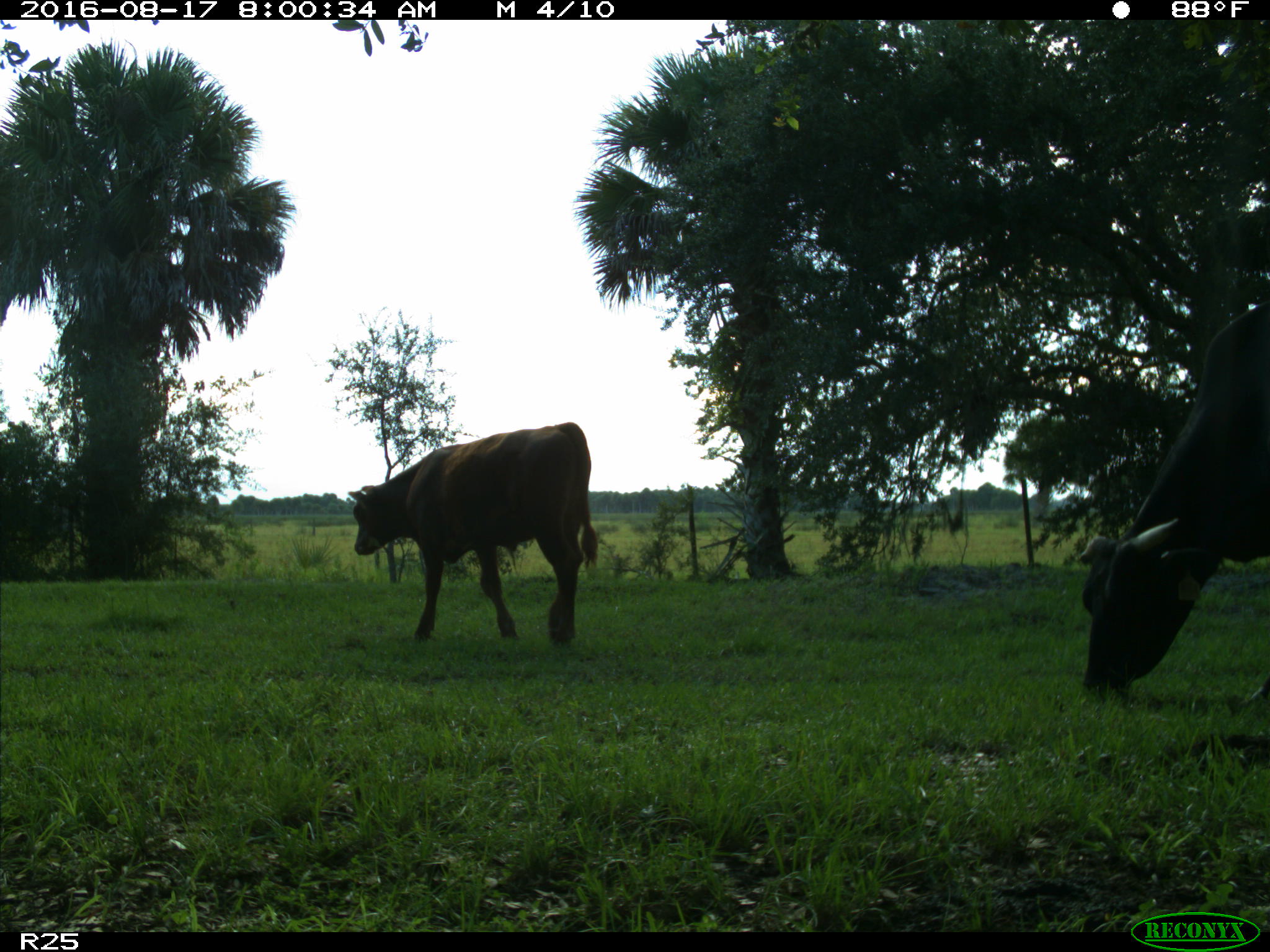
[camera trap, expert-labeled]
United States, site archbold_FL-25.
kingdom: Animalia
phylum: Chordata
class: Mammalia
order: Artiodactyla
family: Bovidae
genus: Bos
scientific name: Bos taurus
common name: domestic cow